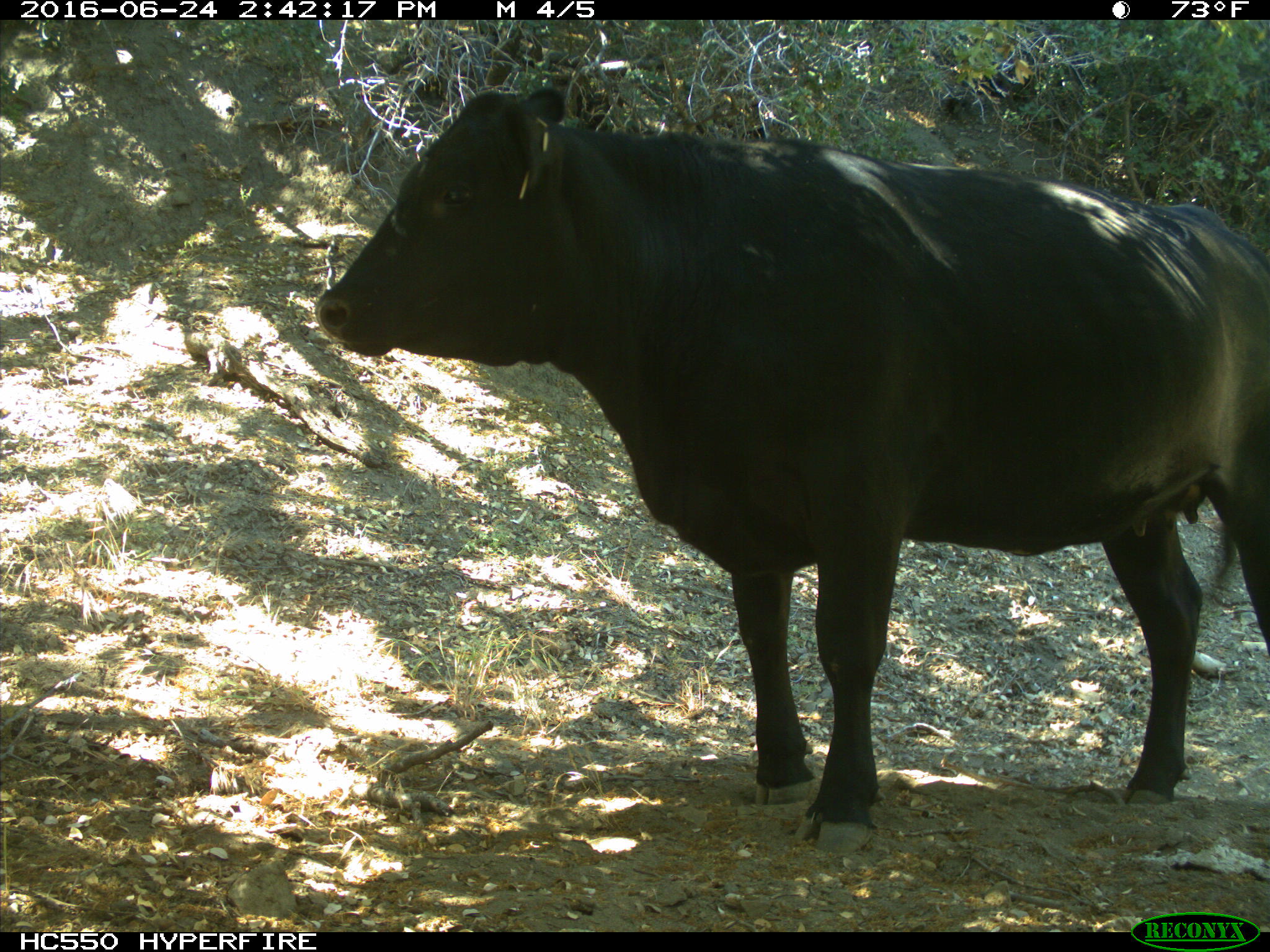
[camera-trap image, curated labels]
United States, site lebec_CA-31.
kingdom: Animalia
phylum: Chordata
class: Mammalia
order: Artiodactyla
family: Bovidae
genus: Bos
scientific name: Bos taurus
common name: domestic cow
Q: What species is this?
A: Bos taurus (domestic cow).